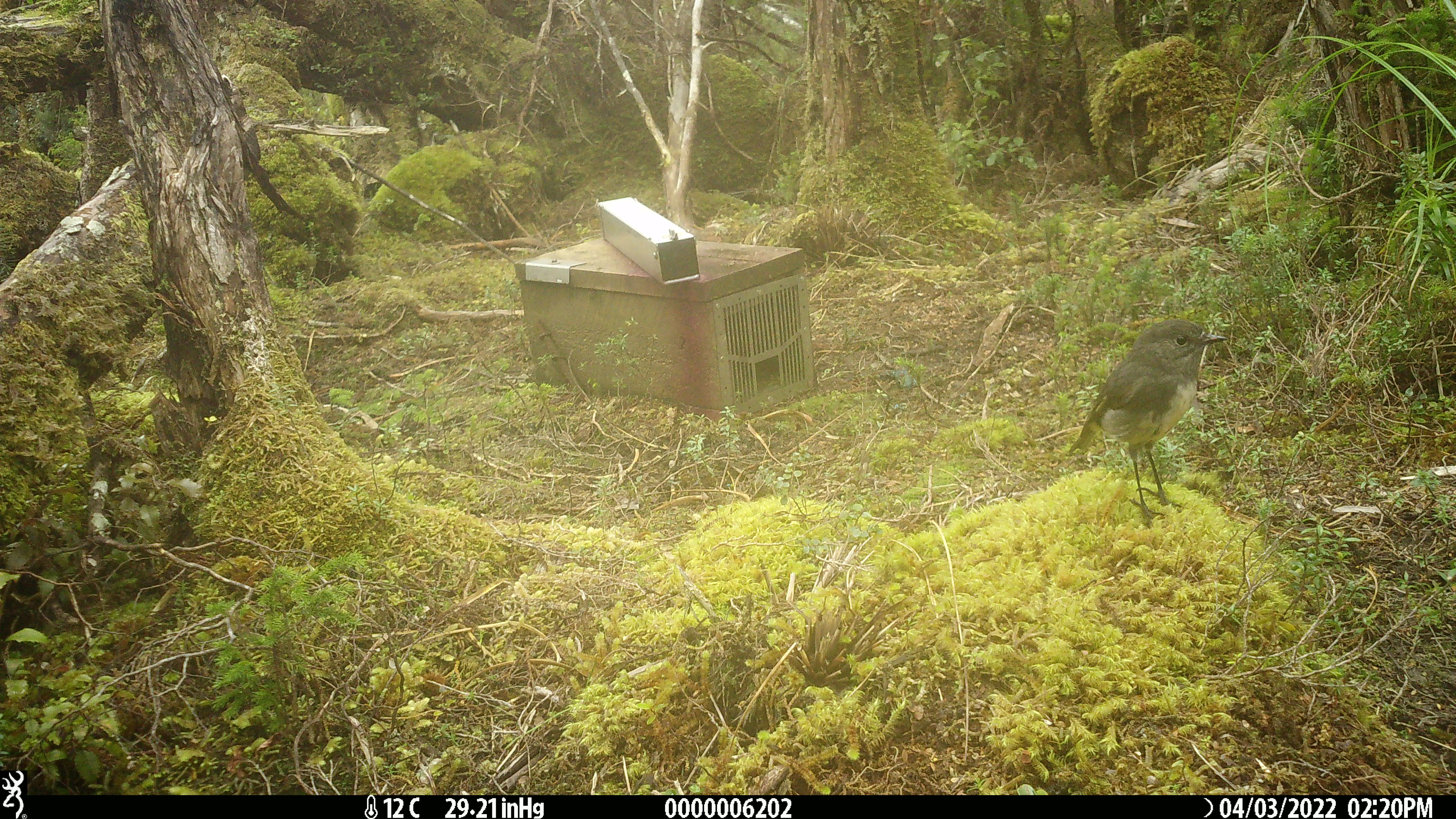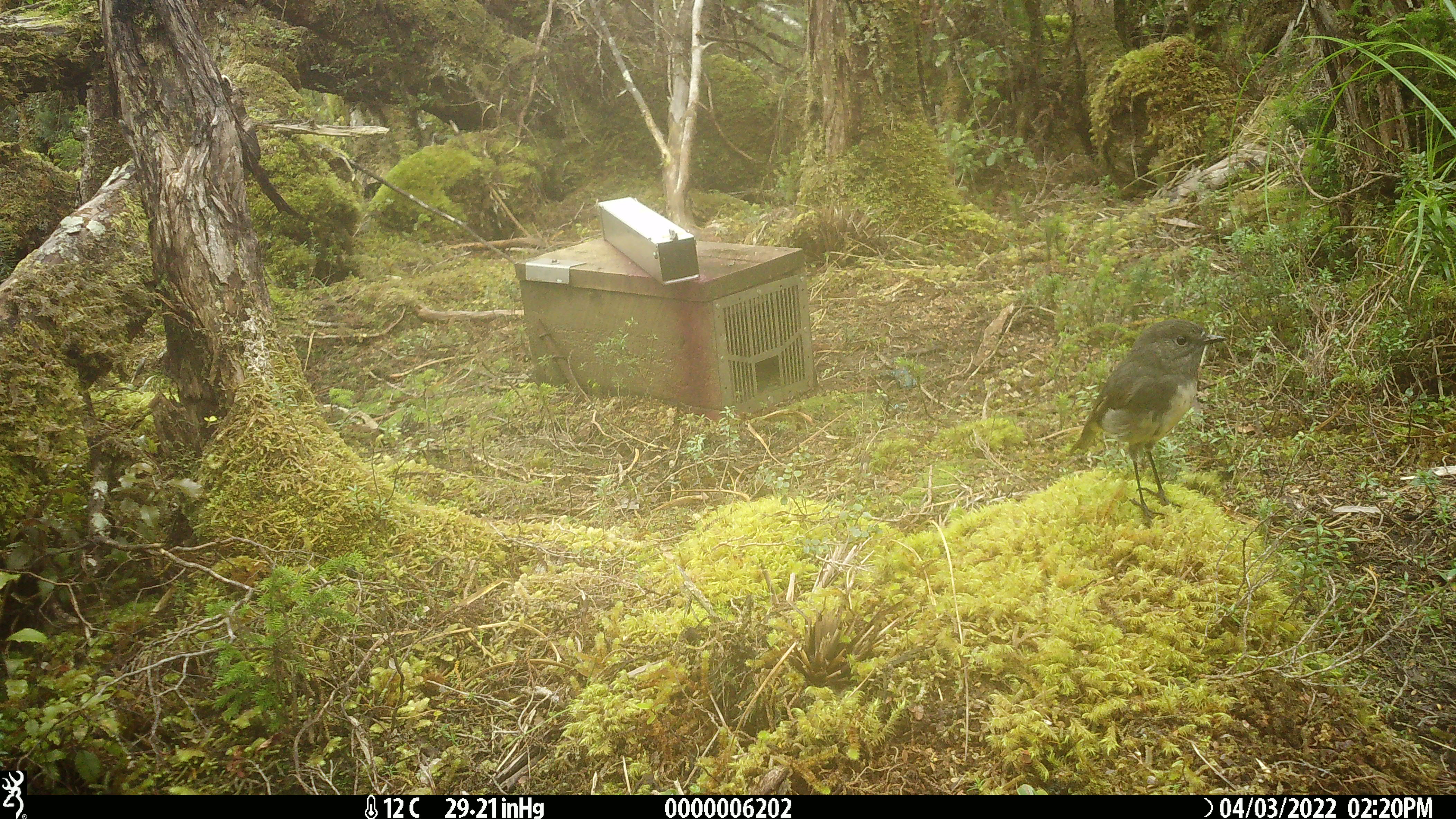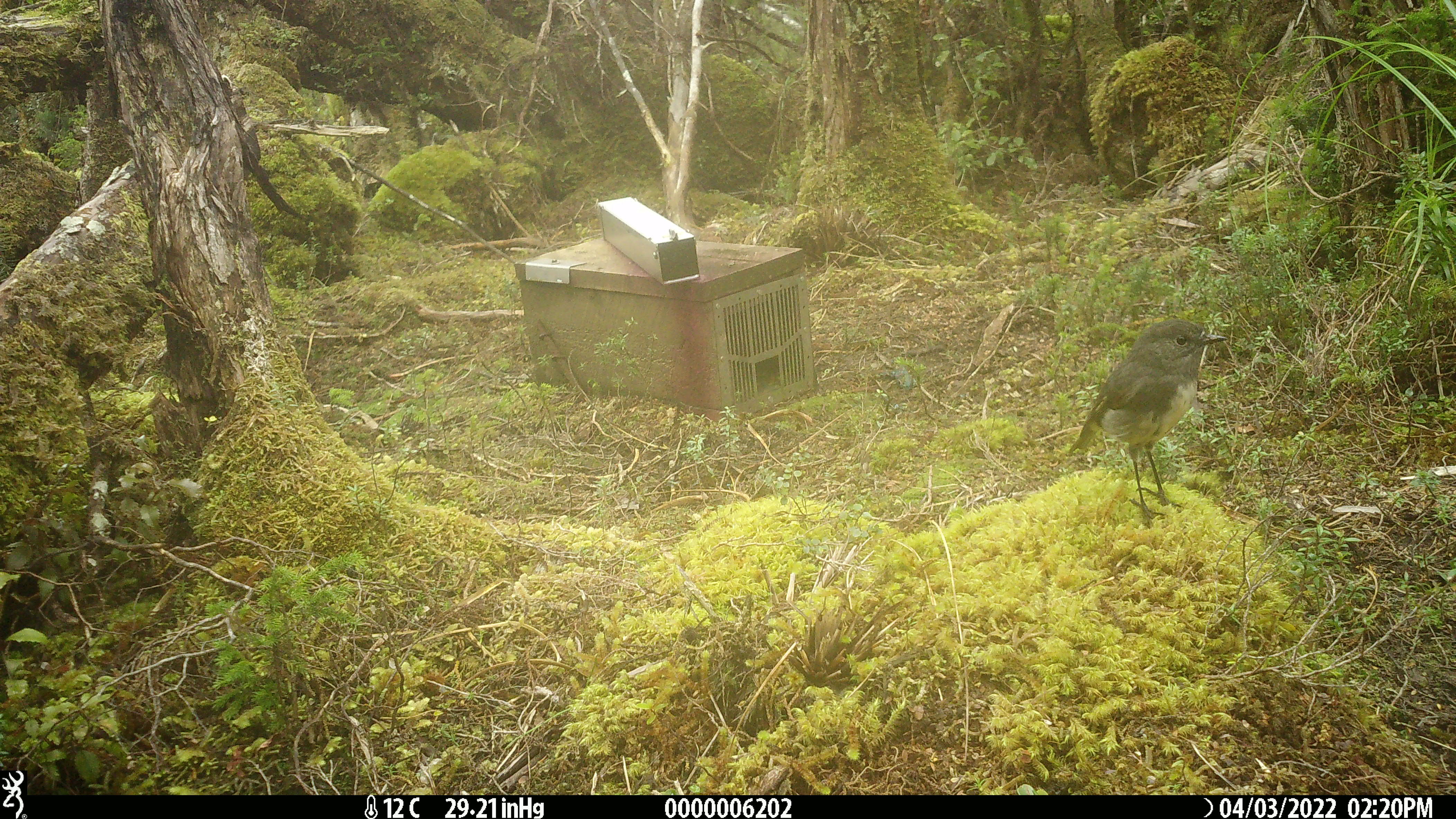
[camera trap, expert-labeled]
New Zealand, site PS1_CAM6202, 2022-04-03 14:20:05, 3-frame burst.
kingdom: Animalia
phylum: Chordata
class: Aves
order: Passeriformes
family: Petroicidae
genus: Petroica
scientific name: Petroica australis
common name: new zealand robin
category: robin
Robin (new zealand robin) (Petroica australis).